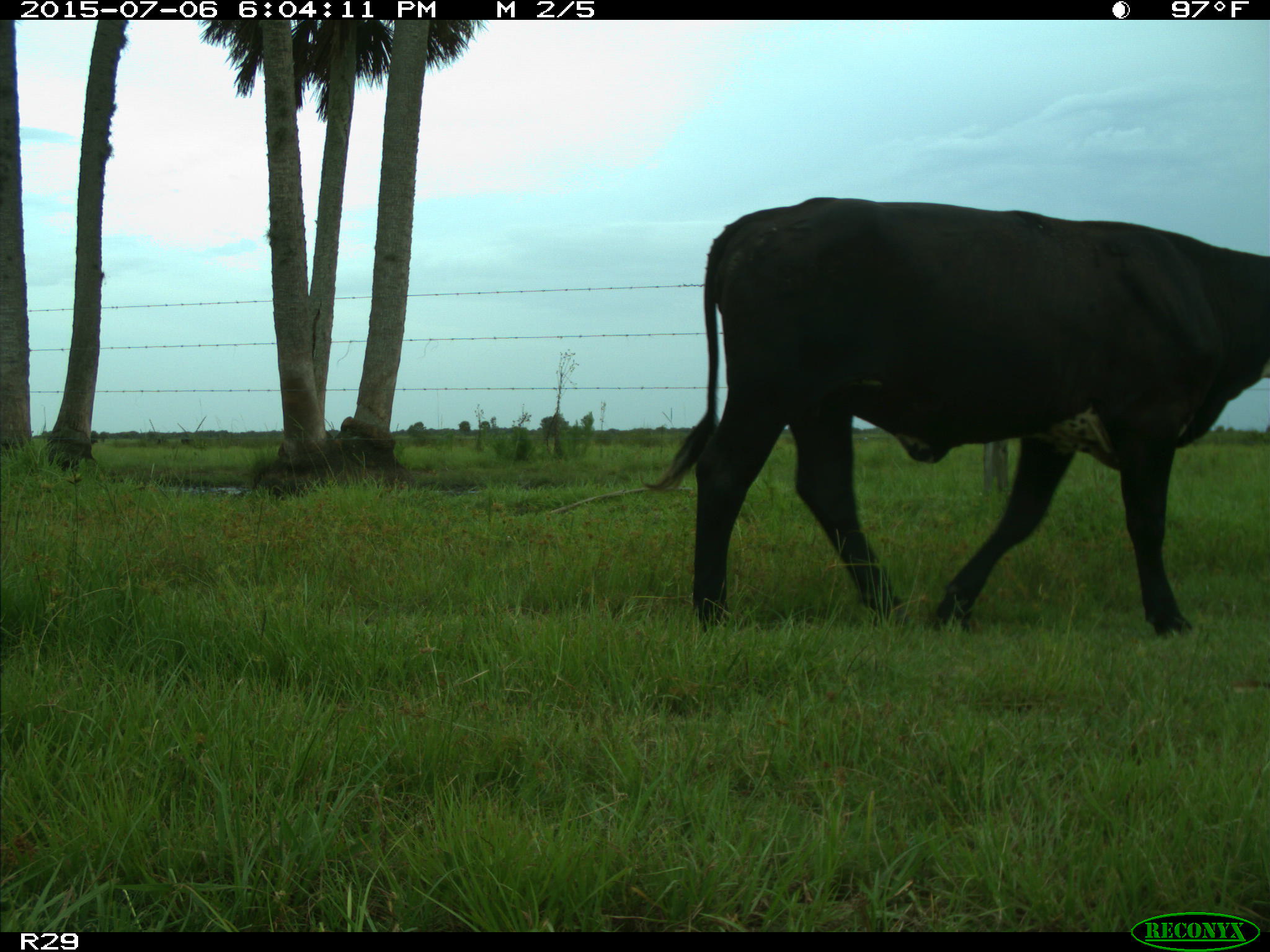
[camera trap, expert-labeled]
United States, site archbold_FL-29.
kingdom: Animalia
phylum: Chordata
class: Mammalia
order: Artiodactyla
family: Bovidae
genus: Bos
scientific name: Bos taurus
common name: domestic cow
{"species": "Bos taurus (domestic cow)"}